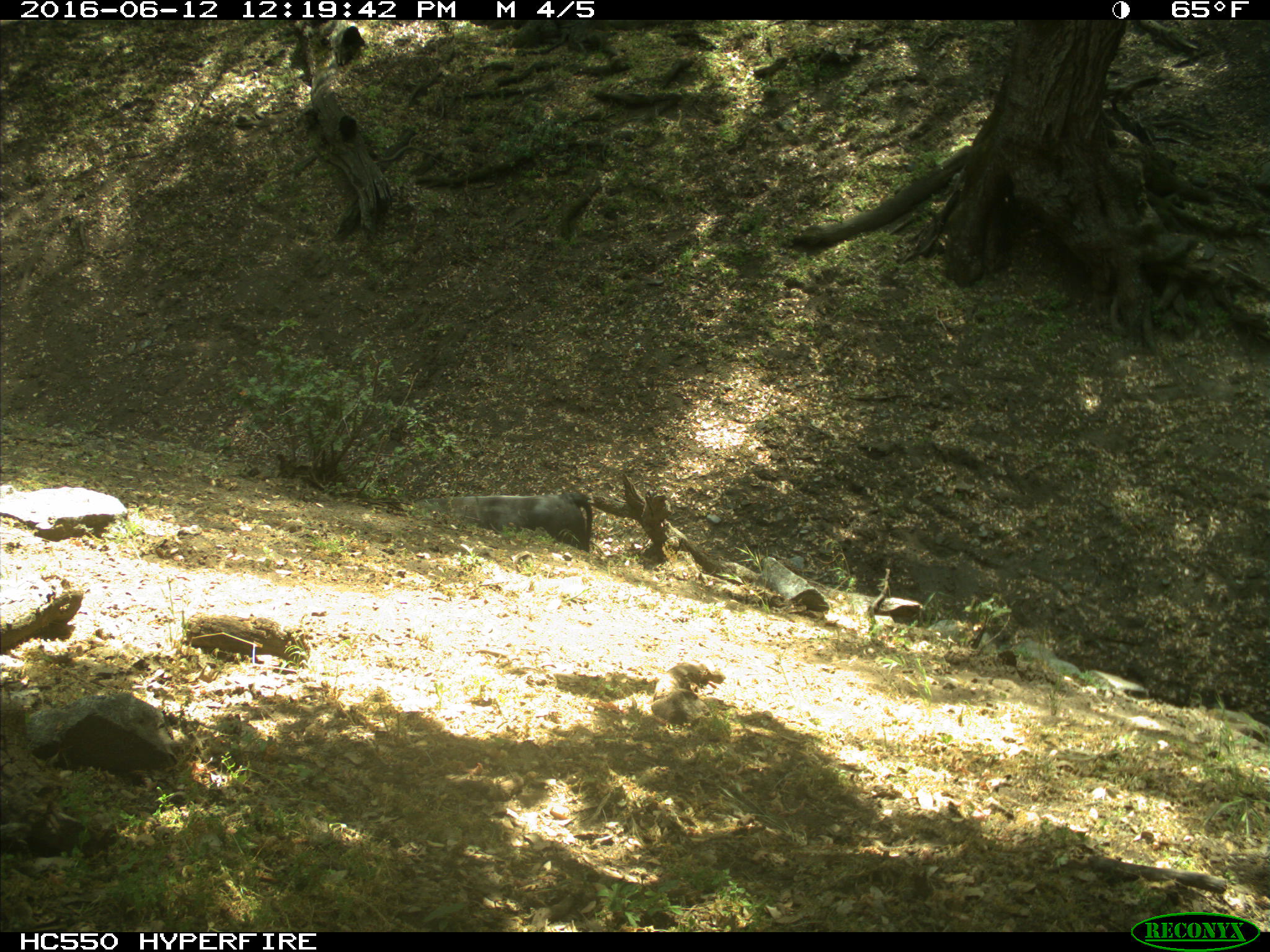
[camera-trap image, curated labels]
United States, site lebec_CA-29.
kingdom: Animalia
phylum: Chordata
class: Mammalia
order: Artiodactyla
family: Bovidae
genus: Bos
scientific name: Bos taurus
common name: domestic cow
Bos taurus (domestic cow).